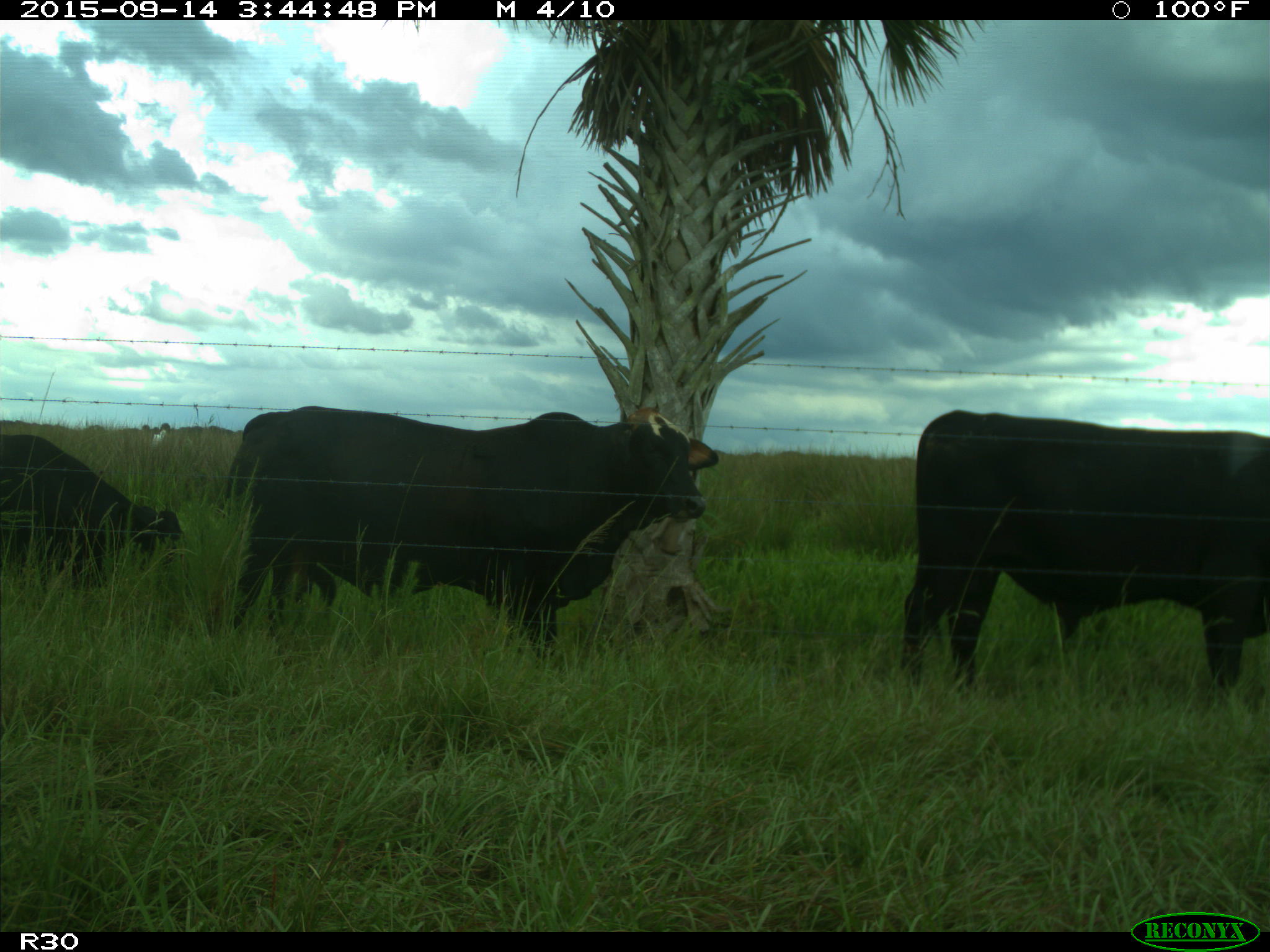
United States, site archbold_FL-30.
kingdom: Animalia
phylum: Chordata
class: Mammalia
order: Artiodactyla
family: Bovidae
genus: Bos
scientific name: Bos taurus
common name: domestic cow